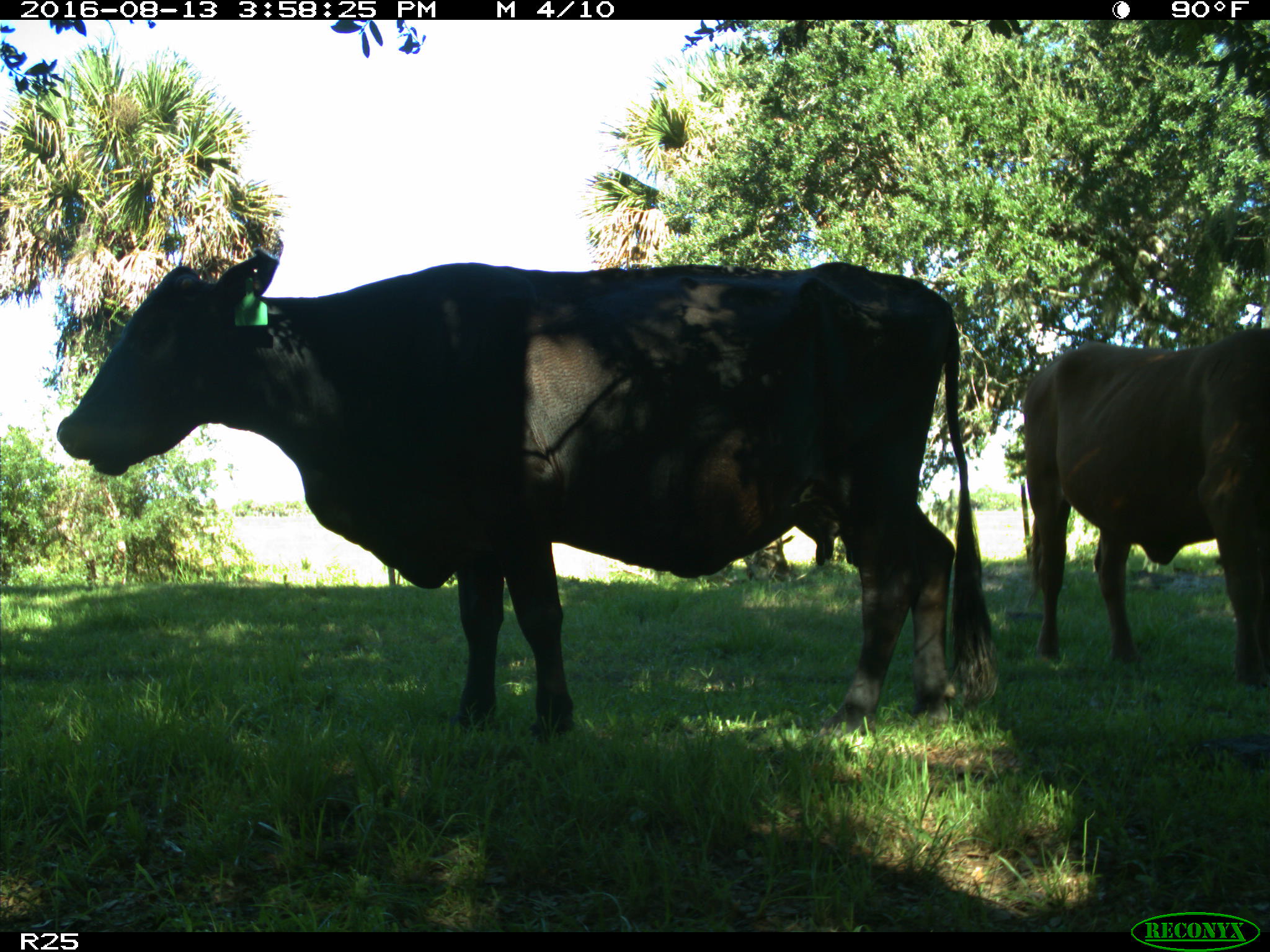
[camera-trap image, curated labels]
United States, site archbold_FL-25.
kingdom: Animalia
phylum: Chordata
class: Mammalia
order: Artiodactyla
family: Bovidae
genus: Bos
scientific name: Bos taurus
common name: domestic cow